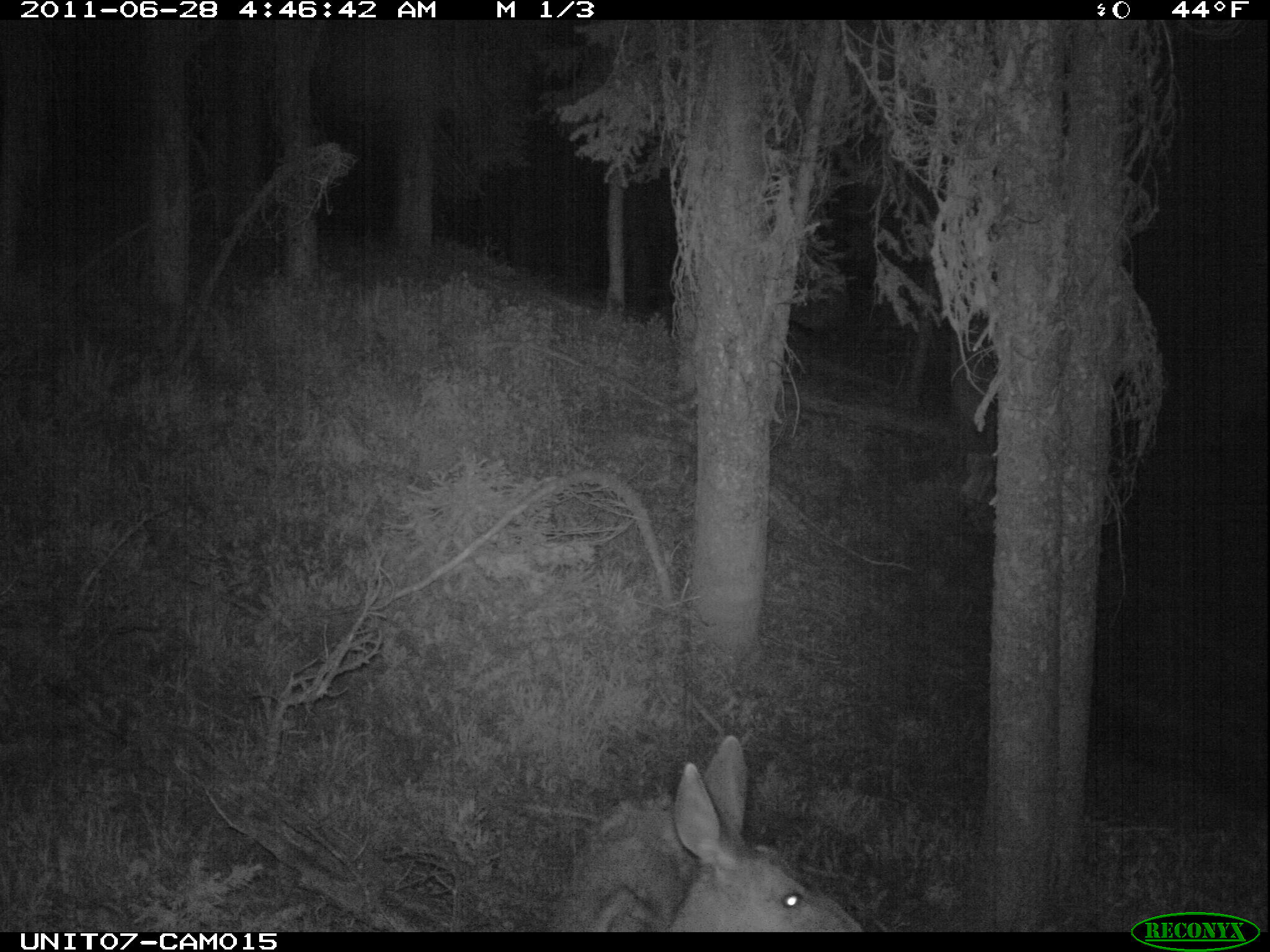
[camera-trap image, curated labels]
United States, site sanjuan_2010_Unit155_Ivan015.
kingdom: Animalia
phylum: Chordata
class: Mammalia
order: Artiodactyla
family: Cervidae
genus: Odocoileus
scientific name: Odocoileus hemionus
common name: mule deer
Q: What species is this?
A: Odocoileus hemionus (mule deer).